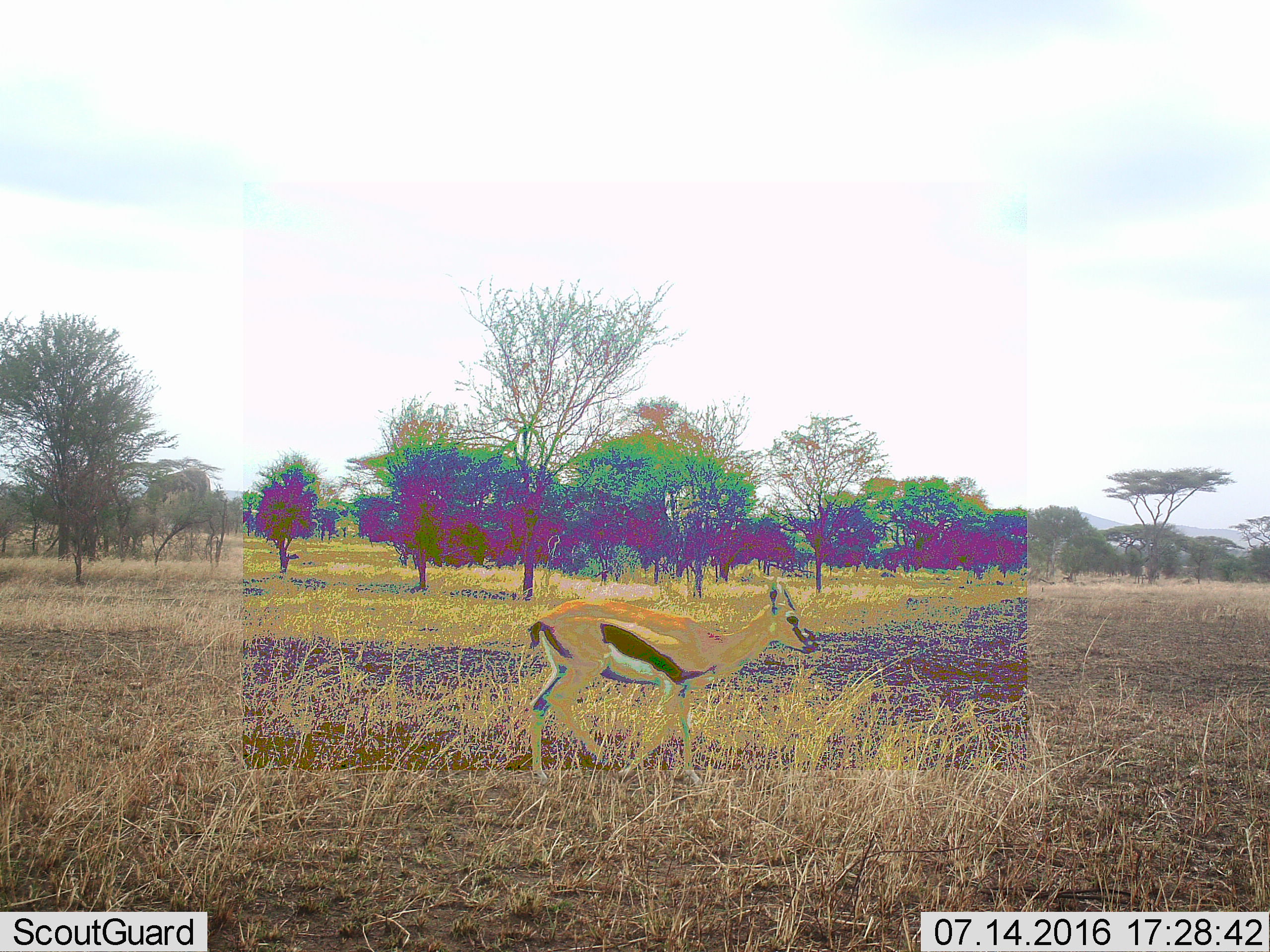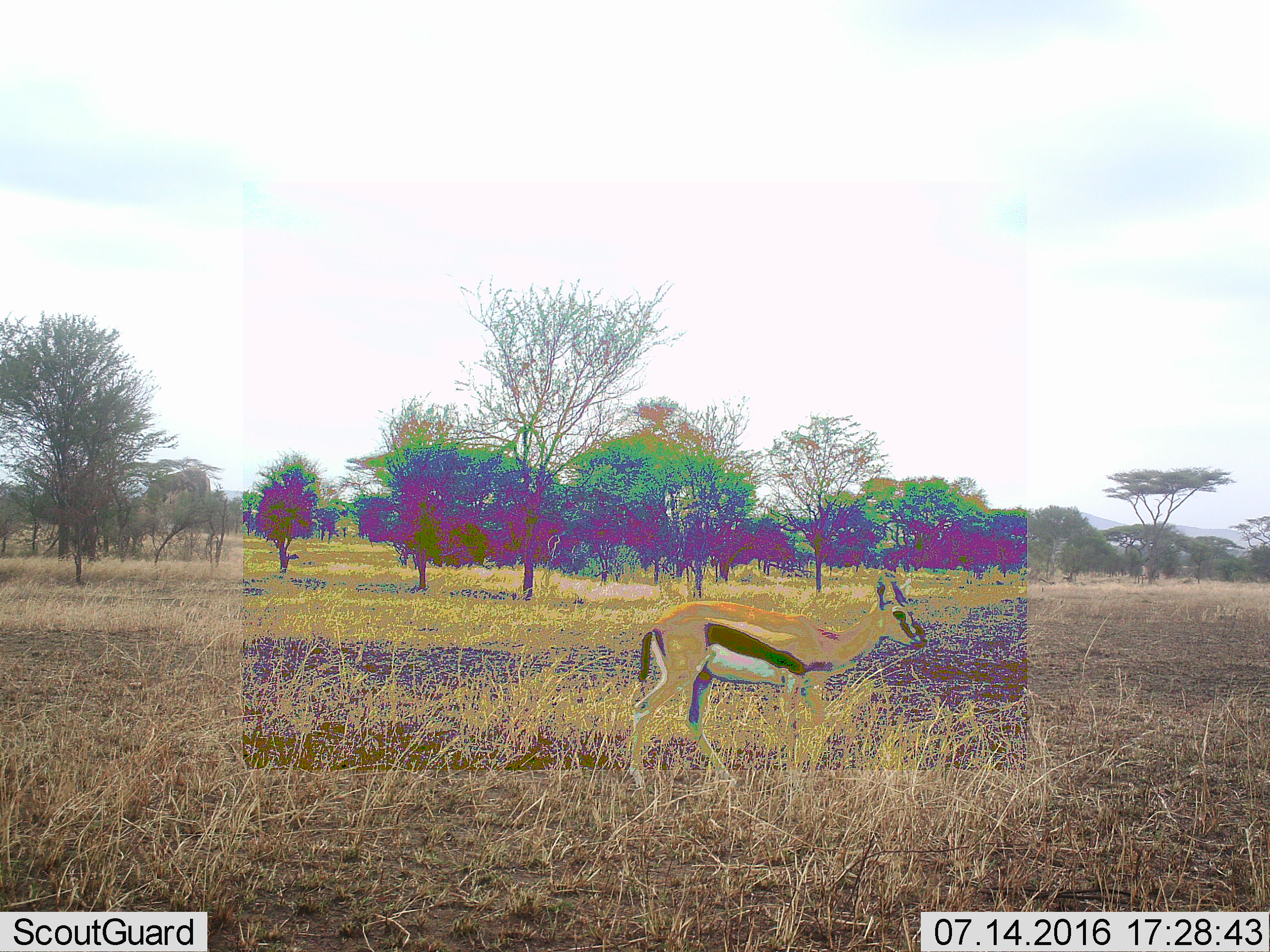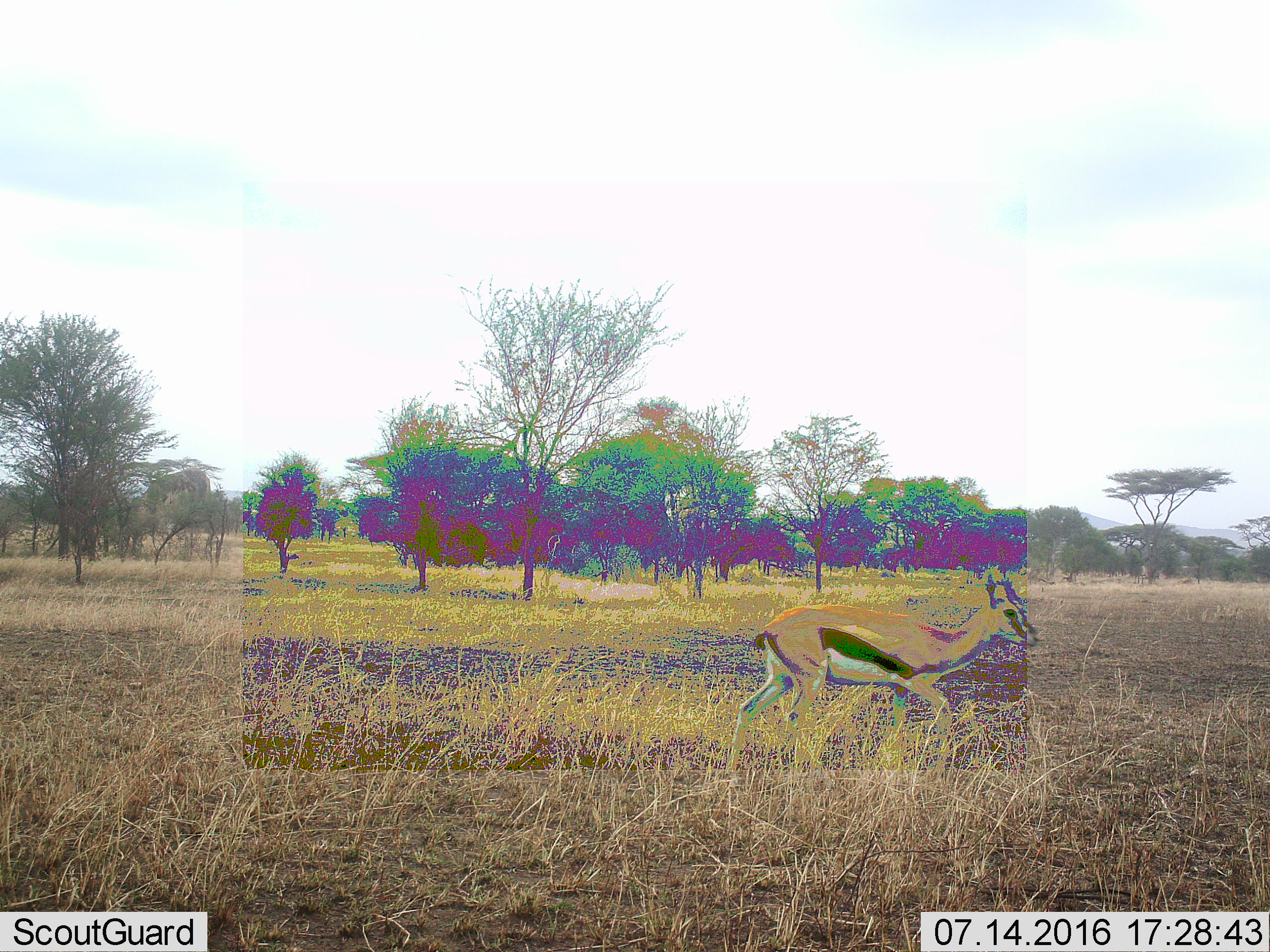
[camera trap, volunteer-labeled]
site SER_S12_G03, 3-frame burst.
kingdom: Animalia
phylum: Chordata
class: Mammalia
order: Artiodactyla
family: Bovidae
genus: Eudorcas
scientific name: Eudorcas thomsonii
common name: thomson's gazelle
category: gazellethomsons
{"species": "gazellethomsons (thomson's gazelle) (Eudorcas thomsonii)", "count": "1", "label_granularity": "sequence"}